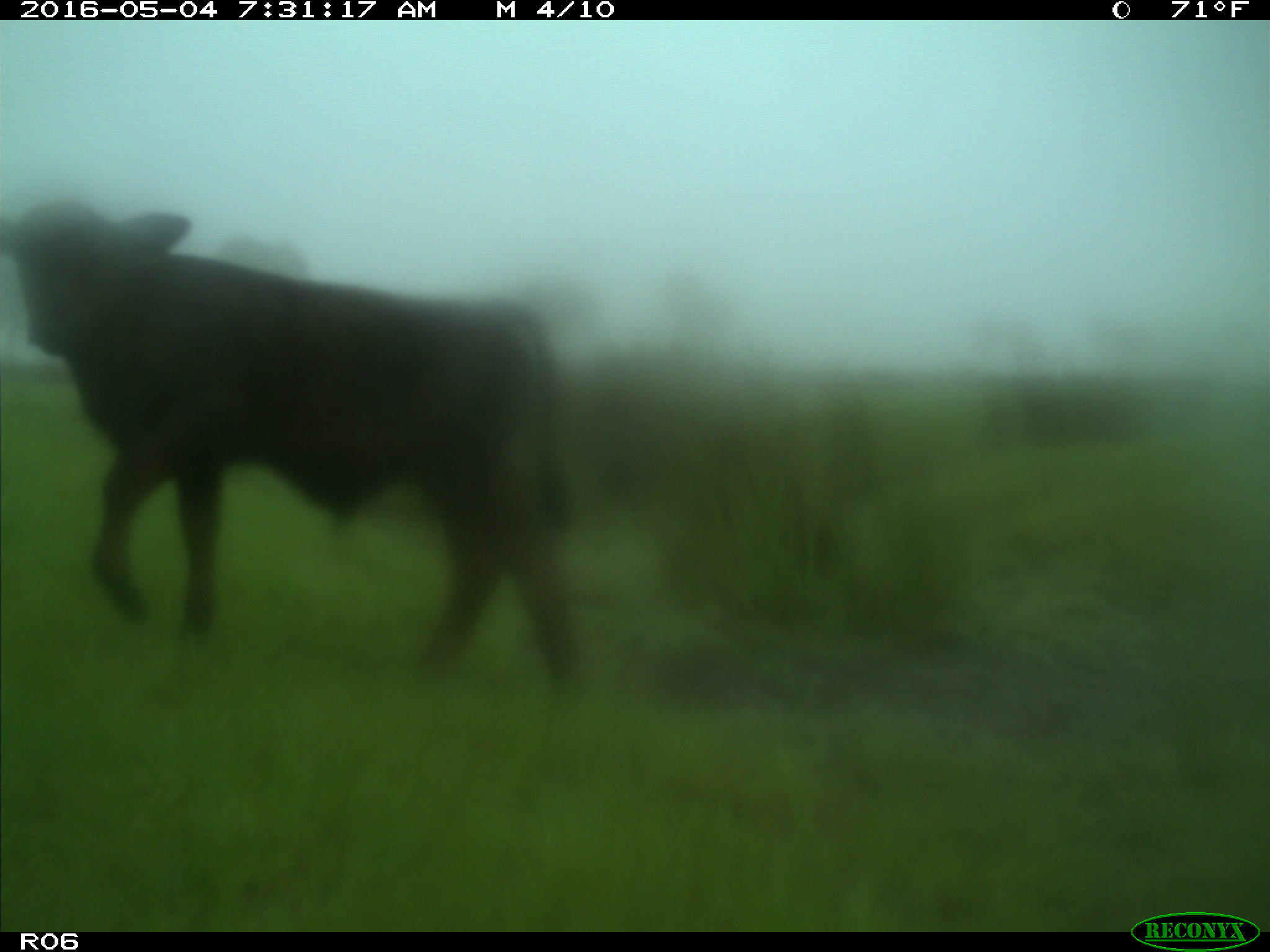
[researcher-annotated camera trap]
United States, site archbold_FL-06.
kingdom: Animalia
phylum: Chordata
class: Mammalia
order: Artiodactyla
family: Bovidae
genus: Bos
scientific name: Bos taurus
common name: domestic cow